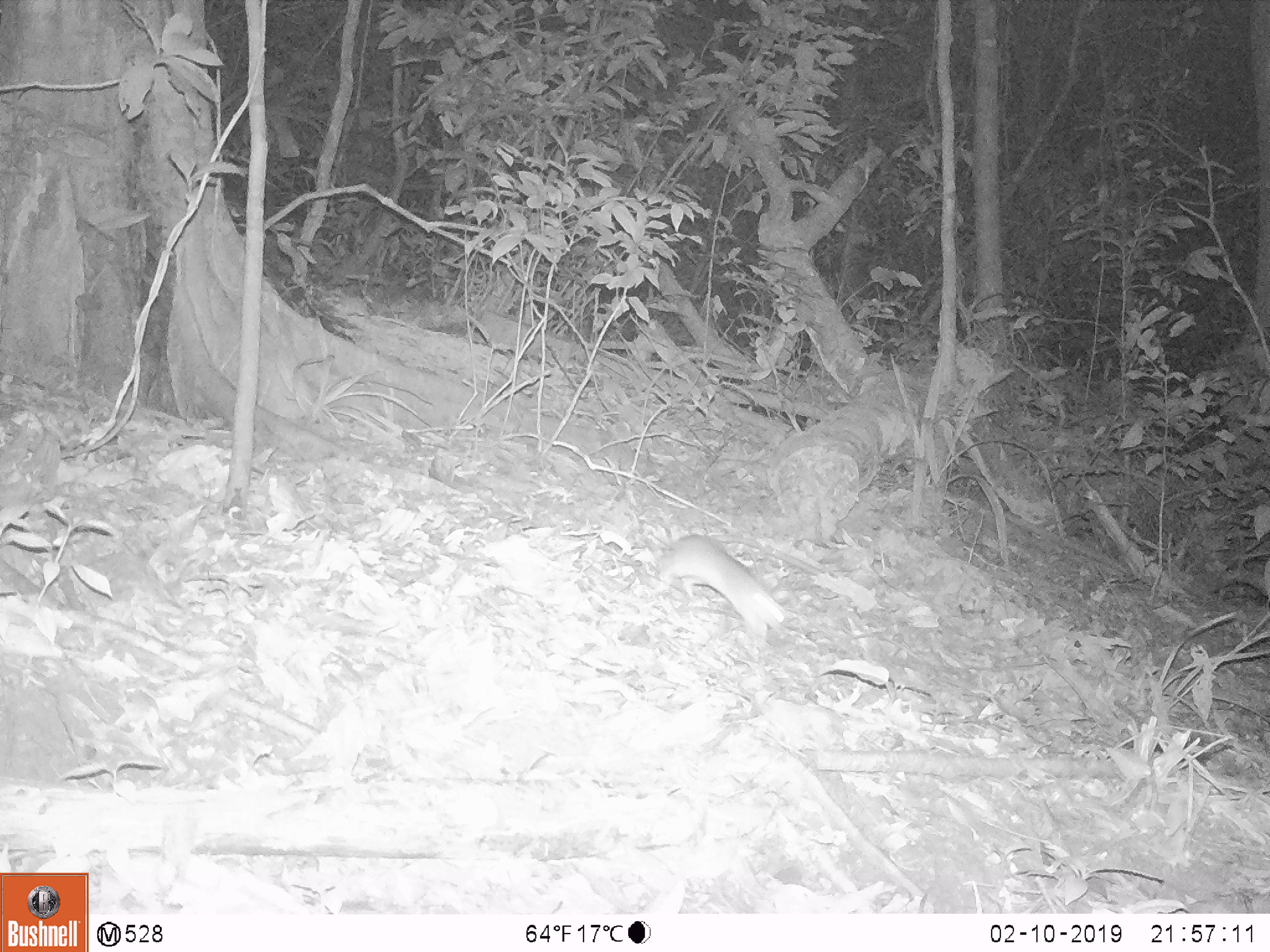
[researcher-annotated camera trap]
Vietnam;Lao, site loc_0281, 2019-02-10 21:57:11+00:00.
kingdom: Animalia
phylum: Chordata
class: Mammalia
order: Rodentia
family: Muridae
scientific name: Muridae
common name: old-world mice and rats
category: unidentified murid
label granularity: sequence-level